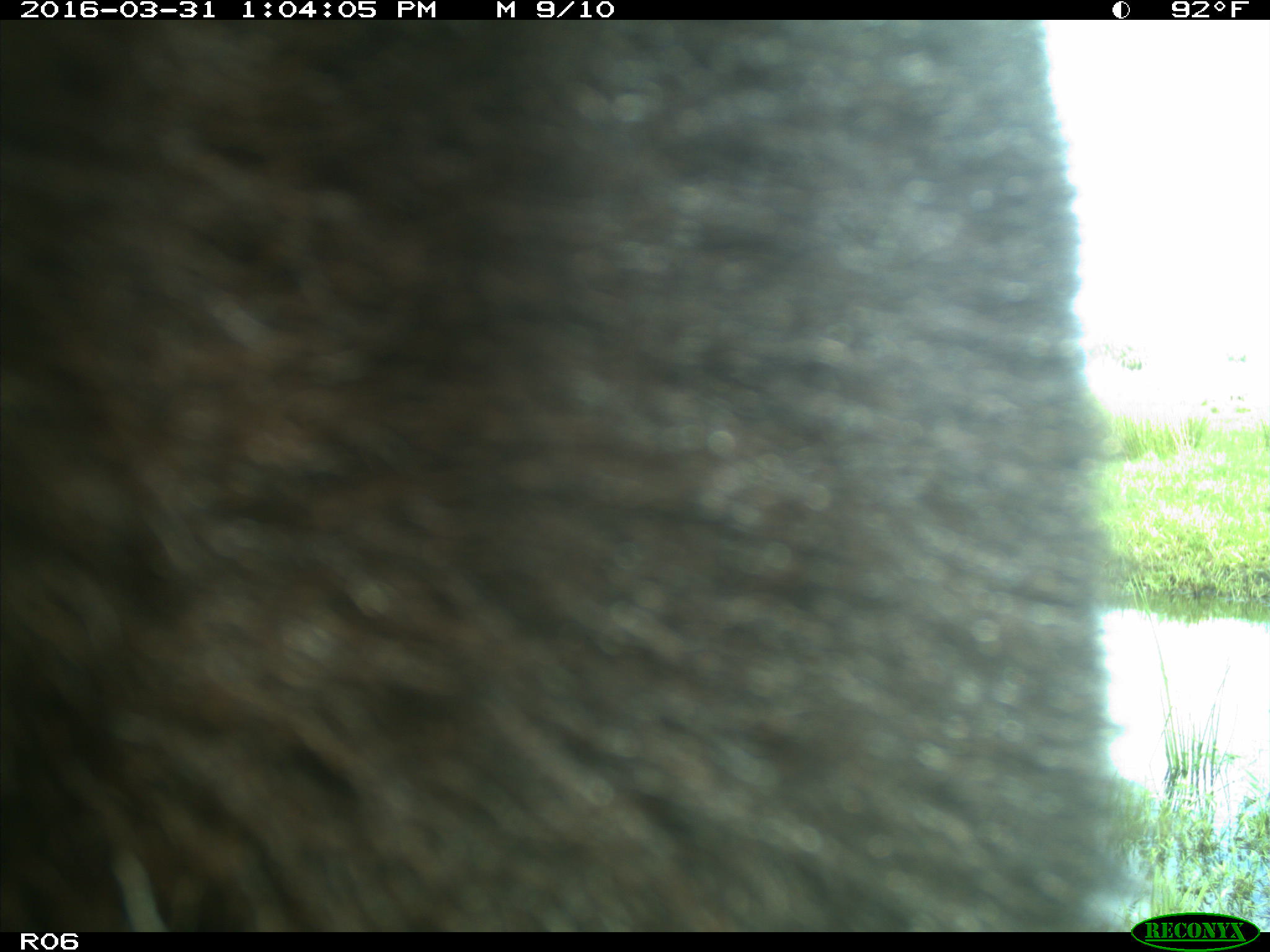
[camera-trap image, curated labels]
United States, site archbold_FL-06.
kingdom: Animalia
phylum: Chordata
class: Mammalia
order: Artiodactyla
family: Bovidae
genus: Bos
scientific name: Bos taurus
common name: domestic cow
Bos taurus (domestic cow).